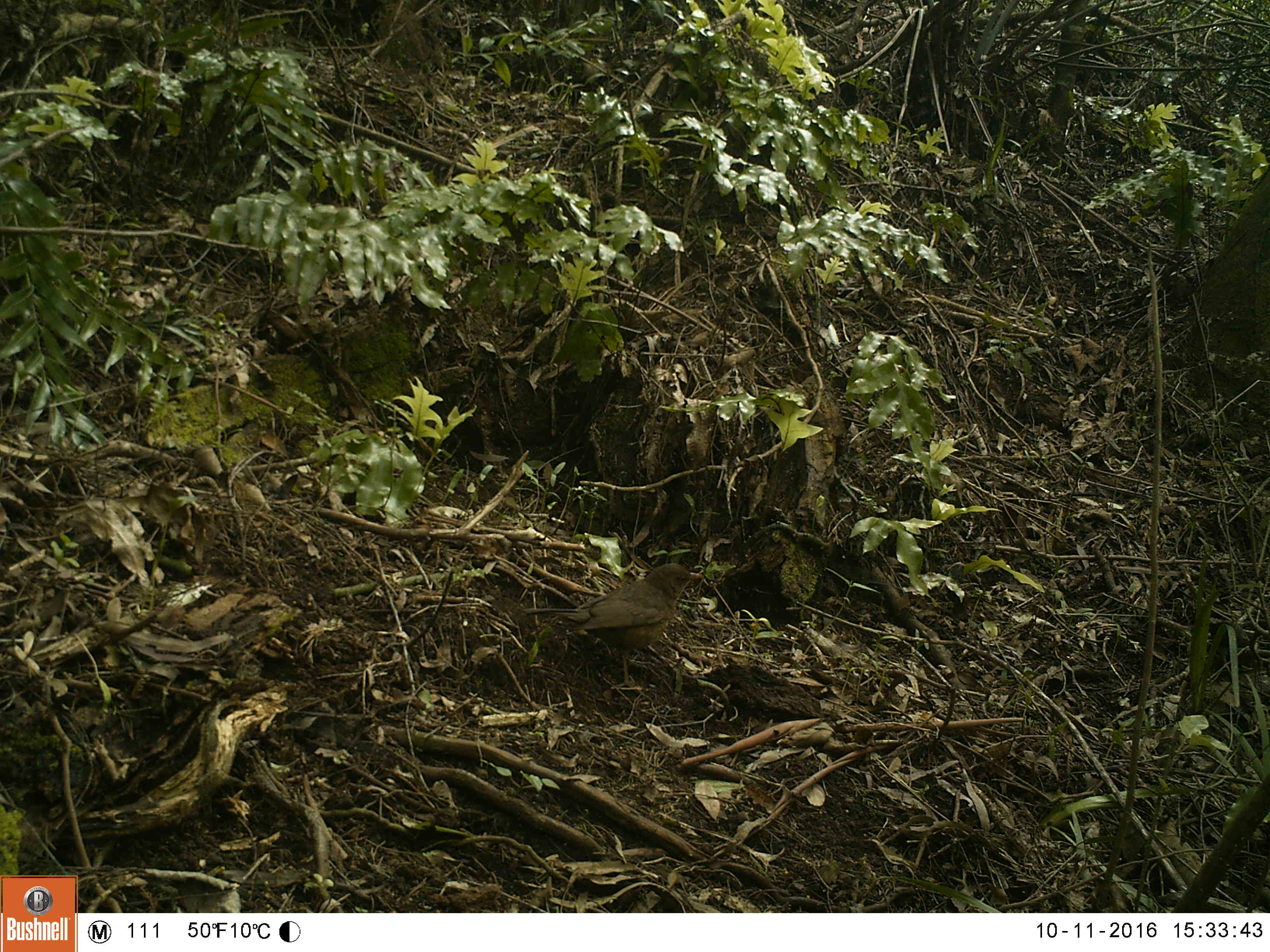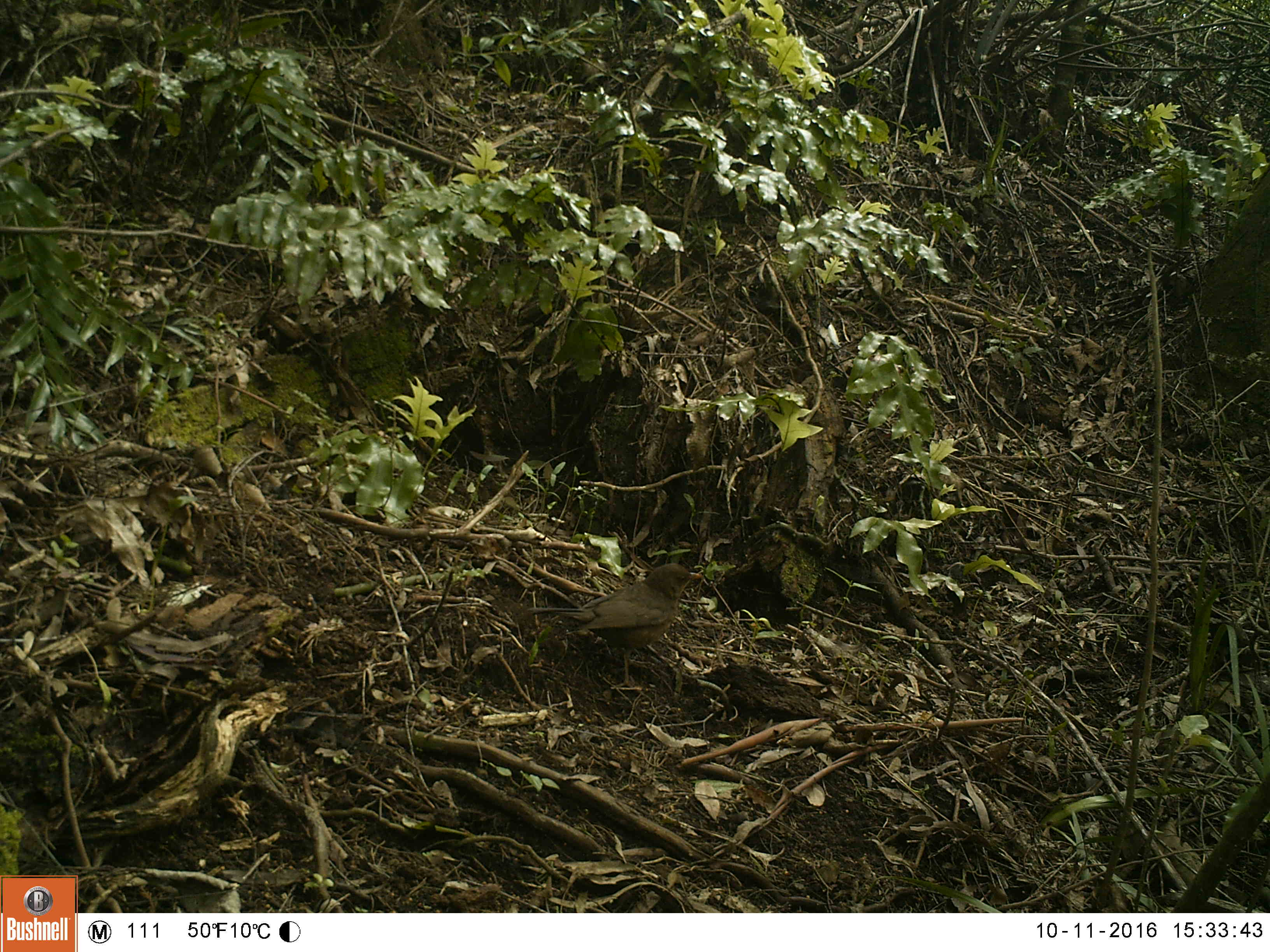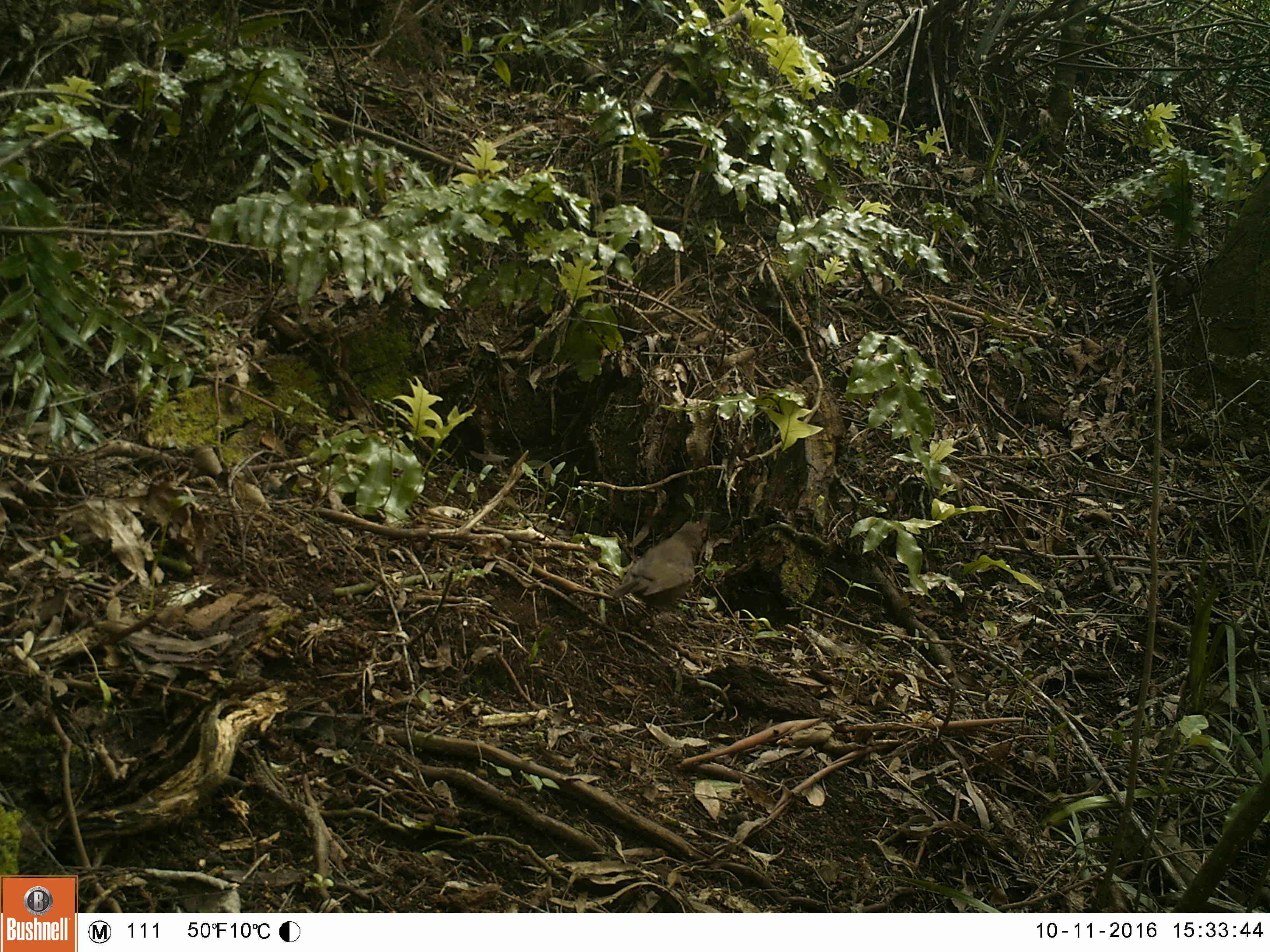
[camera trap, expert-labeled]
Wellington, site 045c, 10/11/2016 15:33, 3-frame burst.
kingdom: Animalia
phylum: Chordata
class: Aves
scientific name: Aves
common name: bird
Bird (Aves).